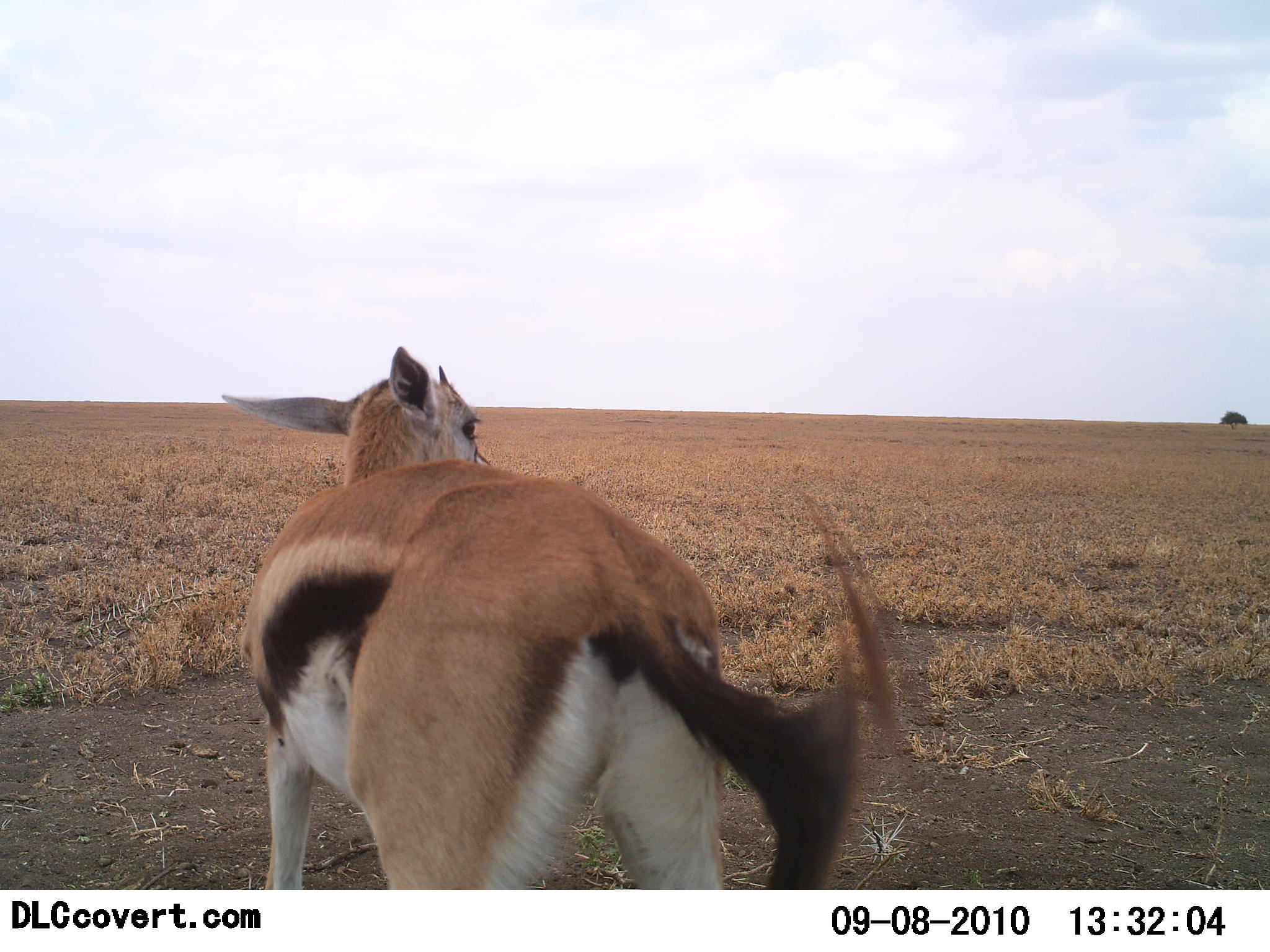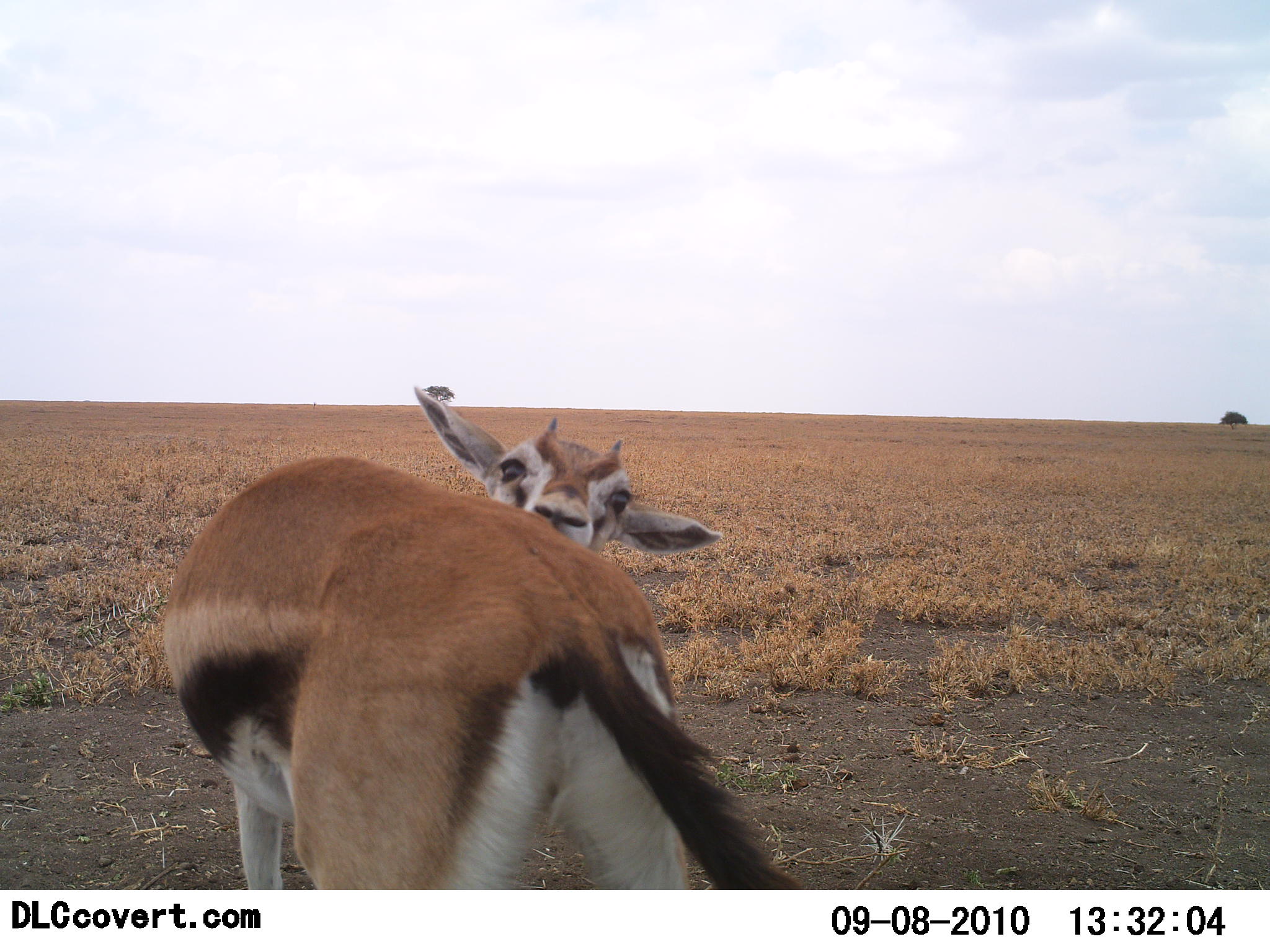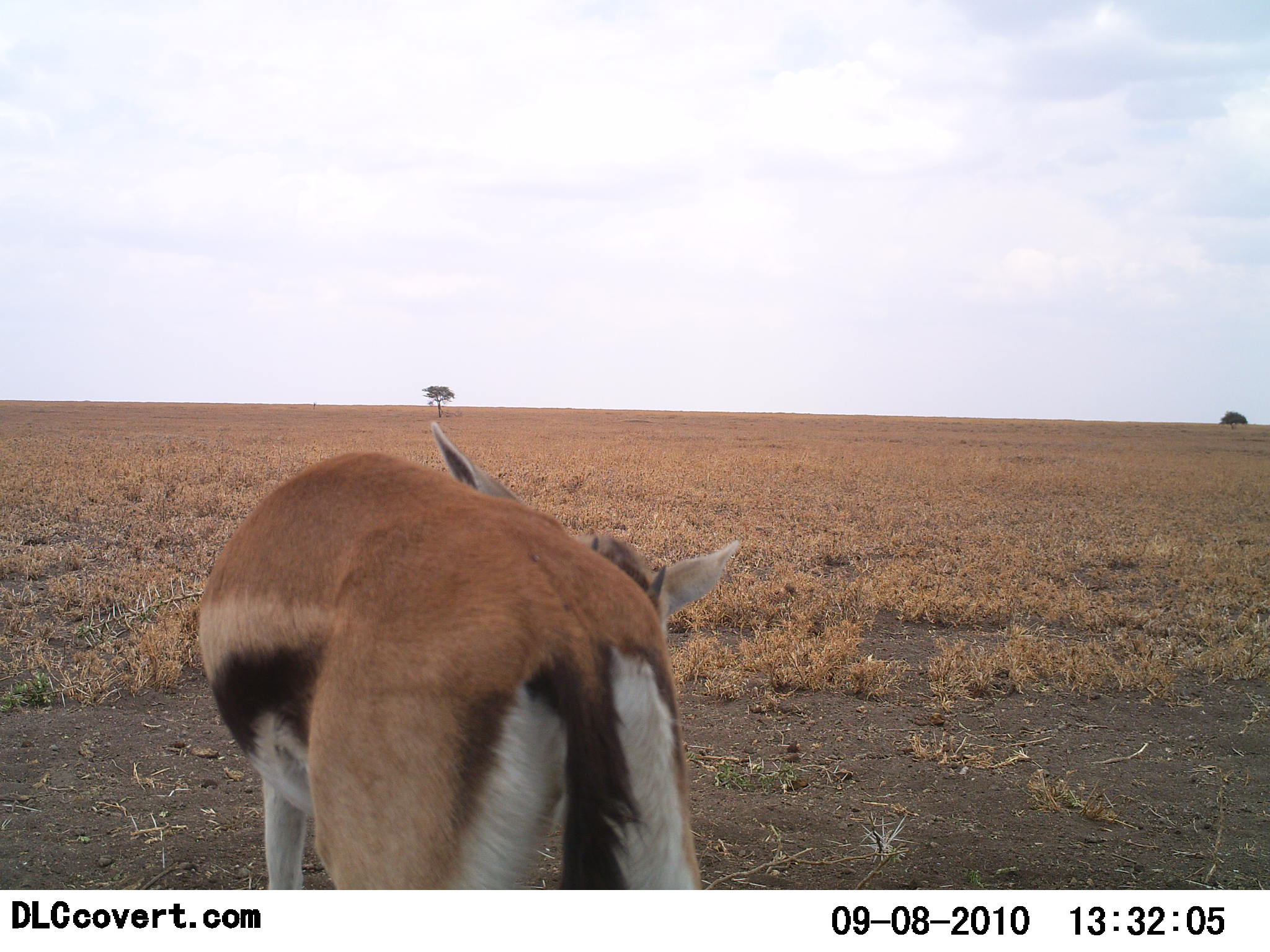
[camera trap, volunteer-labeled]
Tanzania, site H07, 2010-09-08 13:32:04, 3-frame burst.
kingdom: Animalia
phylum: Chordata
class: Mammalia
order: Artiodactyla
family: Bovidae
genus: Eudorcas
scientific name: Eudorcas thomsonii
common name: thomson's gazelle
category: gazellethomsons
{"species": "gazellethomsons (thomson's gazelle) (Eudorcas thomsonii)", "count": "1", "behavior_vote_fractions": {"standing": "71%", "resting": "0%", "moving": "7%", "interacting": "36%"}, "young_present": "0%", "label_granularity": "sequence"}